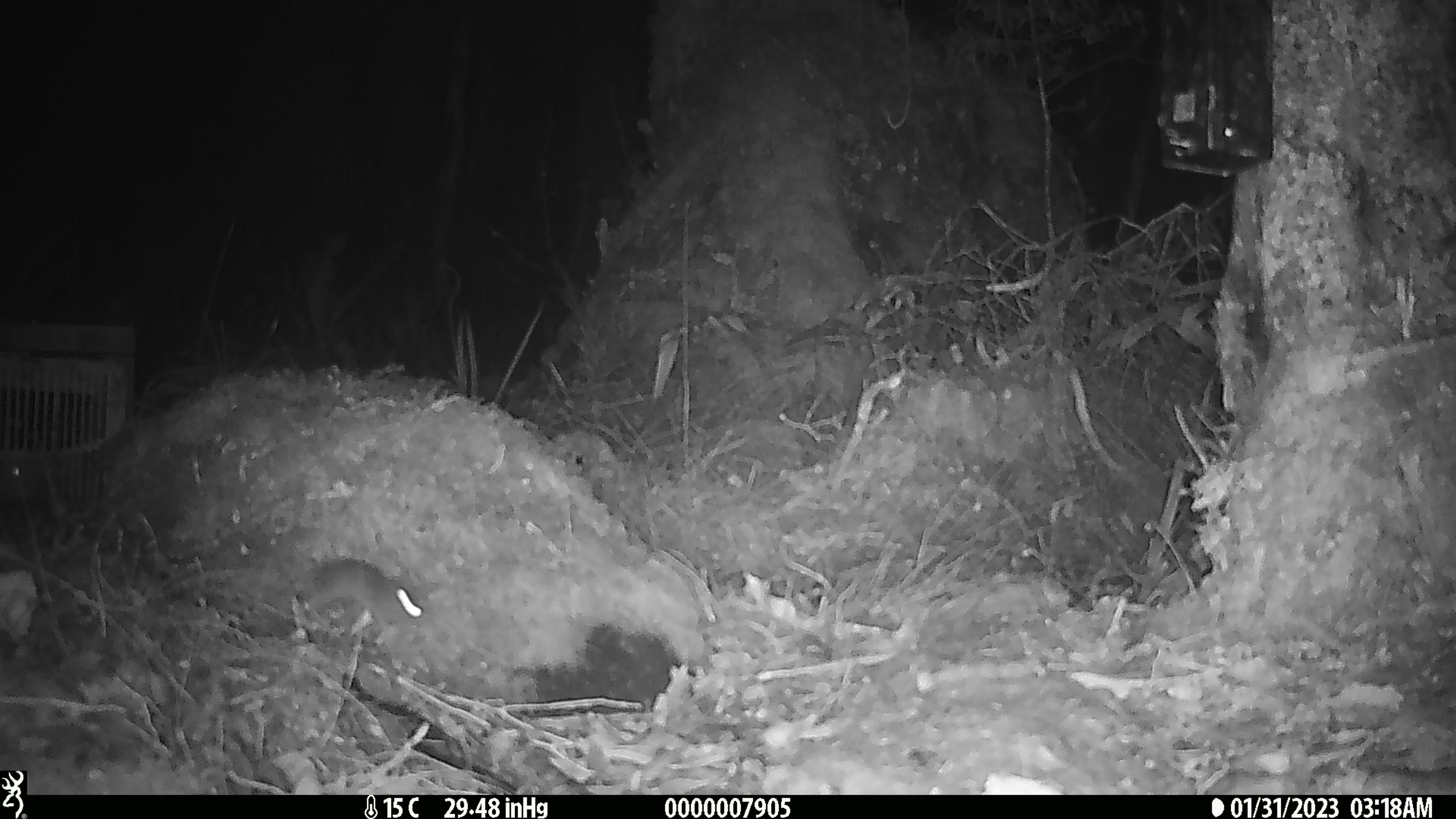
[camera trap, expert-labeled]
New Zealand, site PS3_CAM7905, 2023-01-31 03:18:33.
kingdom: Animalia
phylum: Chordata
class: Mammalia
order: Rodentia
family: Muridae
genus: Mus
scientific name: Mus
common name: mouse